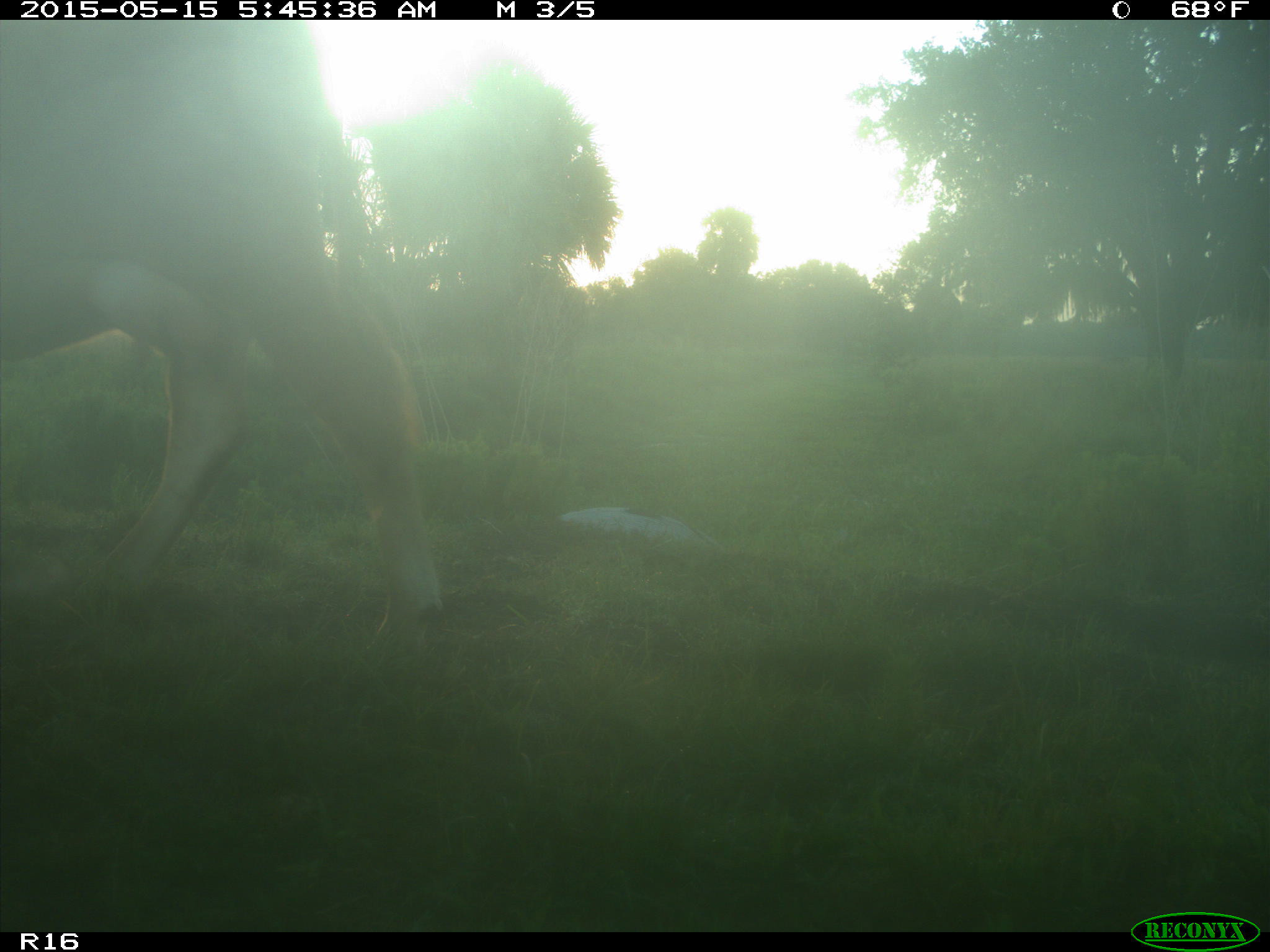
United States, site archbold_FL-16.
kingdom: Animalia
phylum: Chordata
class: Mammalia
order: Artiodactyla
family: Bovidae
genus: Bos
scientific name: Bos taurus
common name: domestic cow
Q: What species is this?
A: Bos taurus (domestic cow).